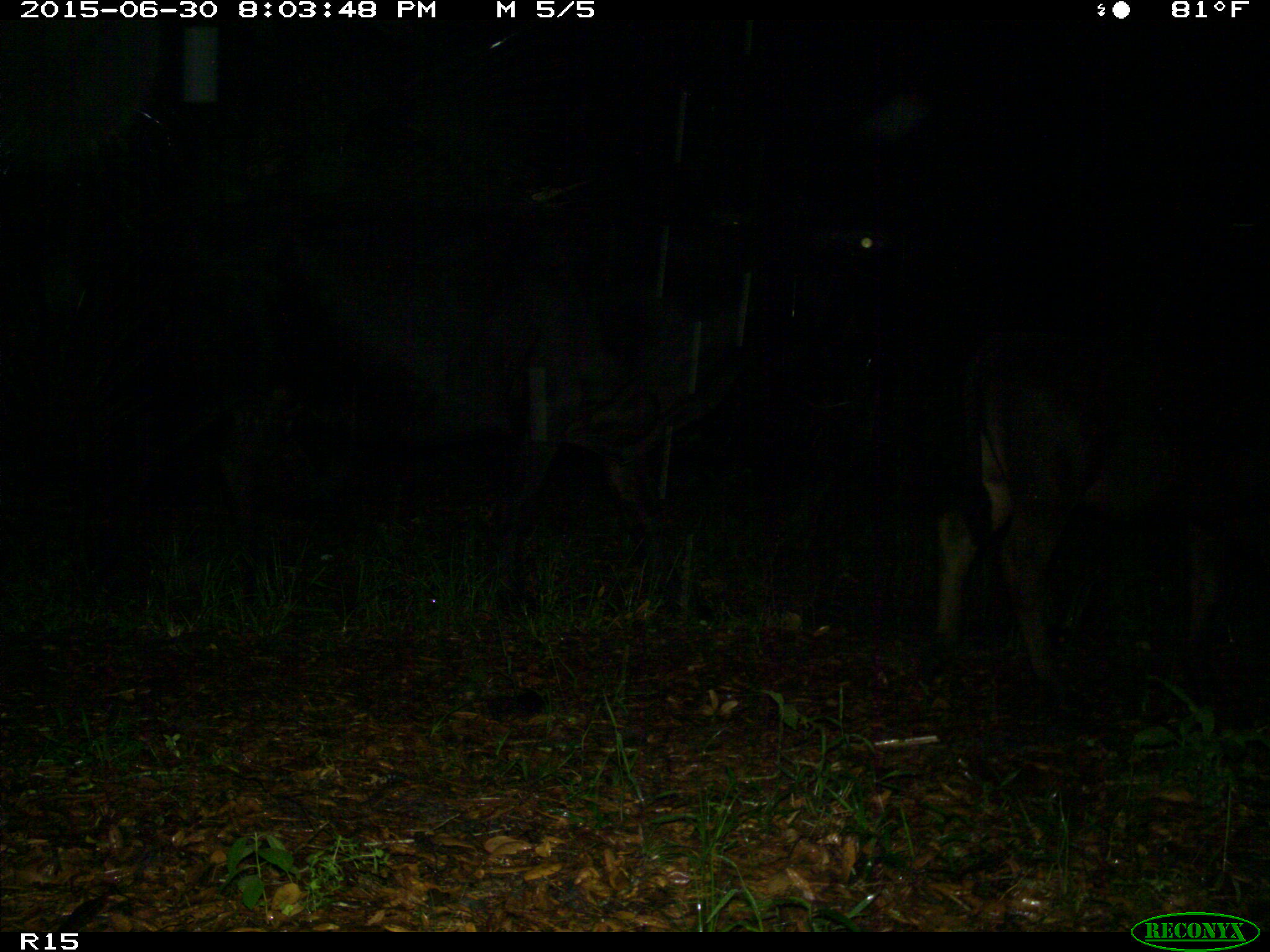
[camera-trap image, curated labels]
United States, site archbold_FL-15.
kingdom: Animalia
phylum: Chordata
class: Mammalia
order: Artiodactyla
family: Bovidae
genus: Bos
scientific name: Bos taurus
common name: domestic cow